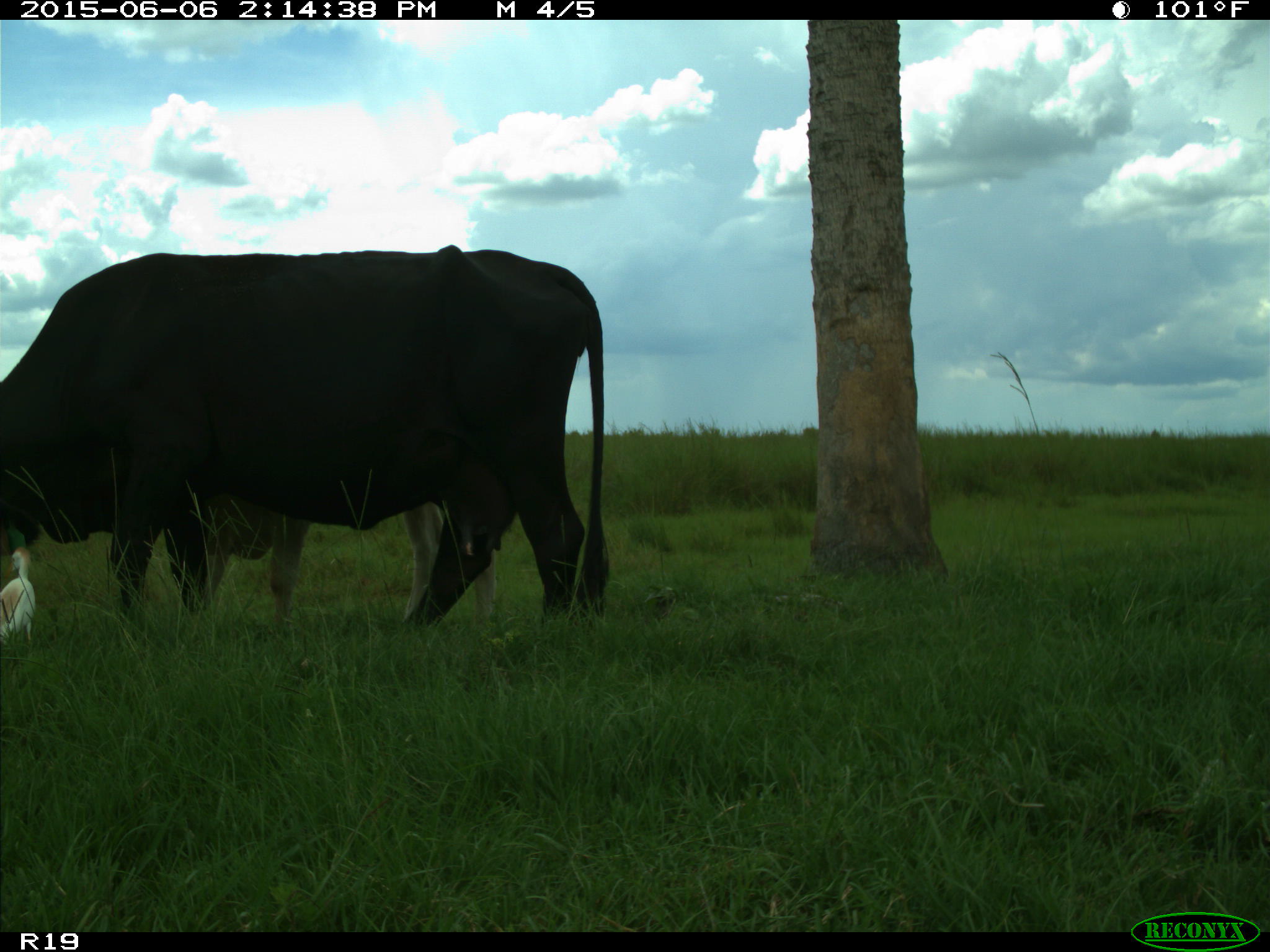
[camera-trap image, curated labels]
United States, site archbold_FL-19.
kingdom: Animalia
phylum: Chordata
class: Mammalia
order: Artiodactyla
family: Bovidae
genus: Bos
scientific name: Bos taurus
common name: domestic cow